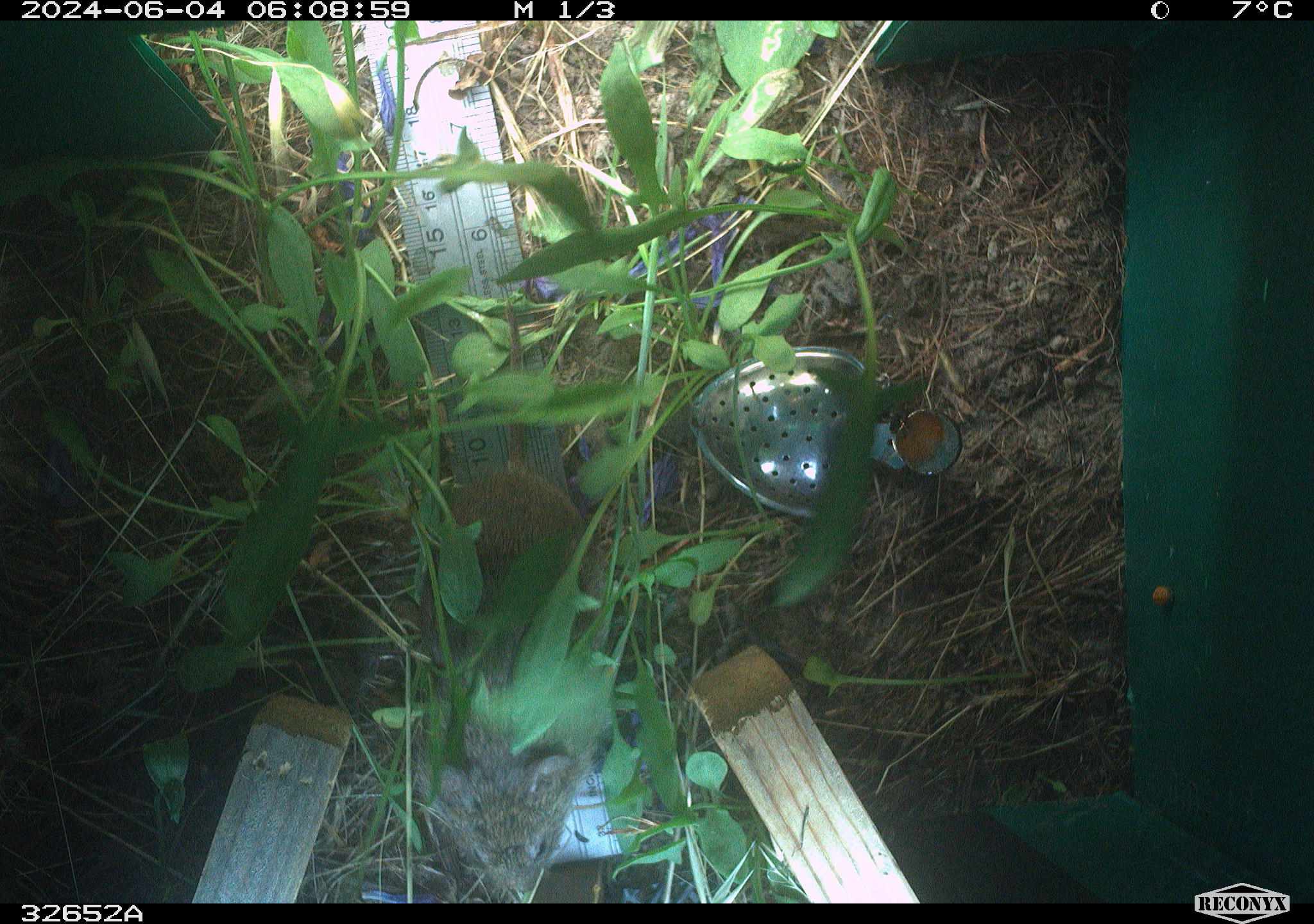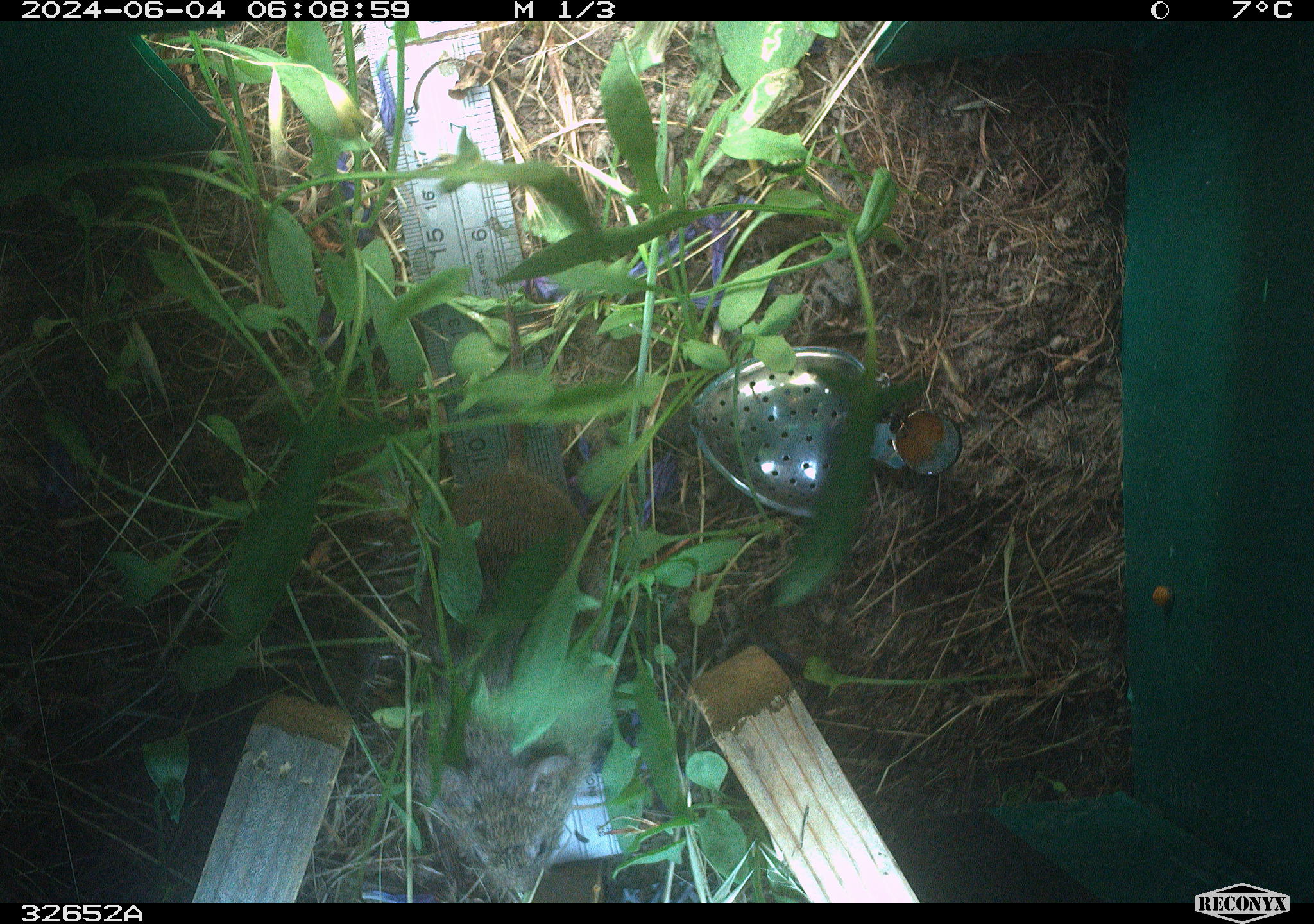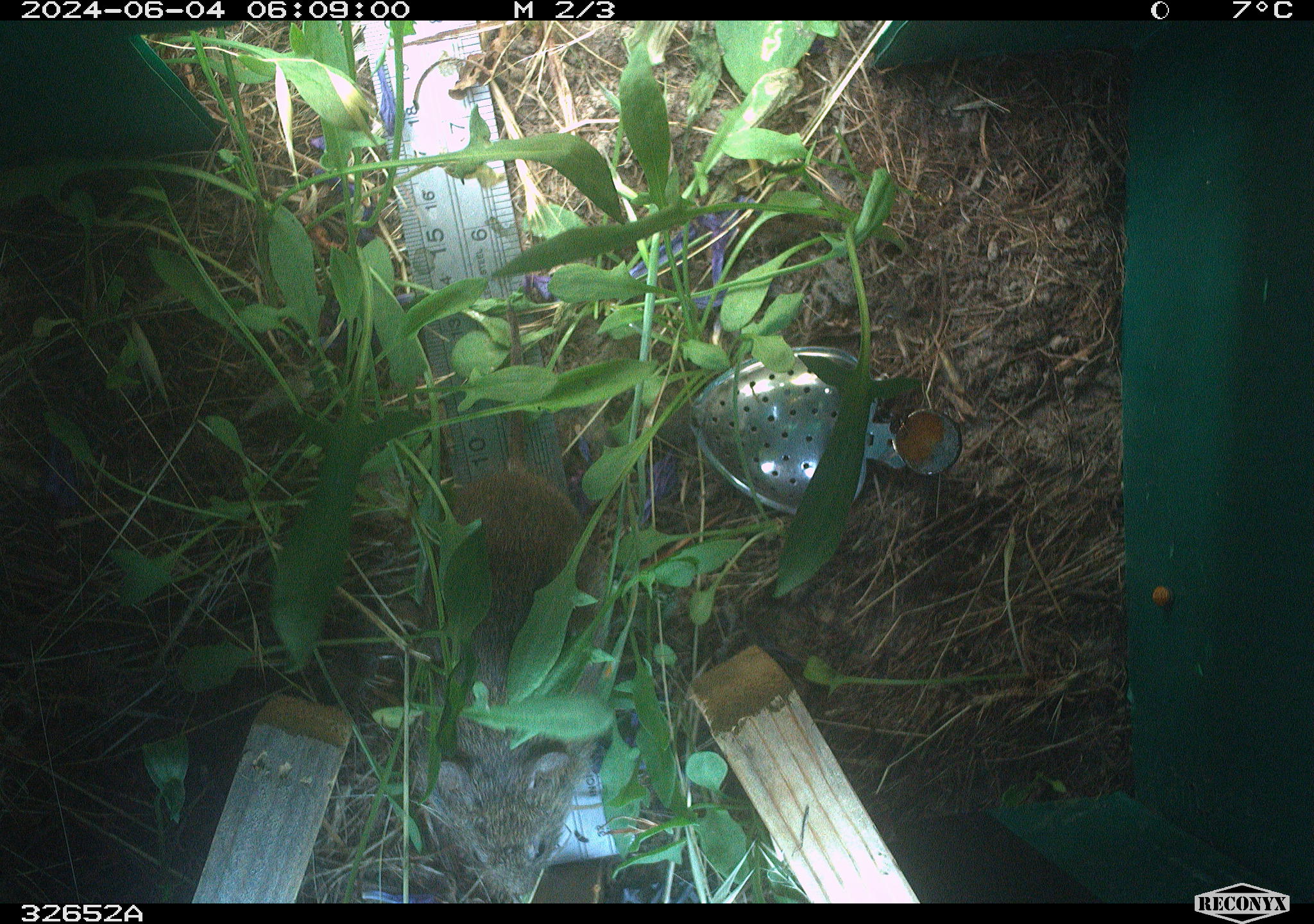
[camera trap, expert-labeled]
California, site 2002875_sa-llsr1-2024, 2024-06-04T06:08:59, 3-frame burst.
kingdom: Animalia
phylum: Chordata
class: Mammalia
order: Rodentia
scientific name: Rodentia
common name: rodent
Rodent (Rodentia).